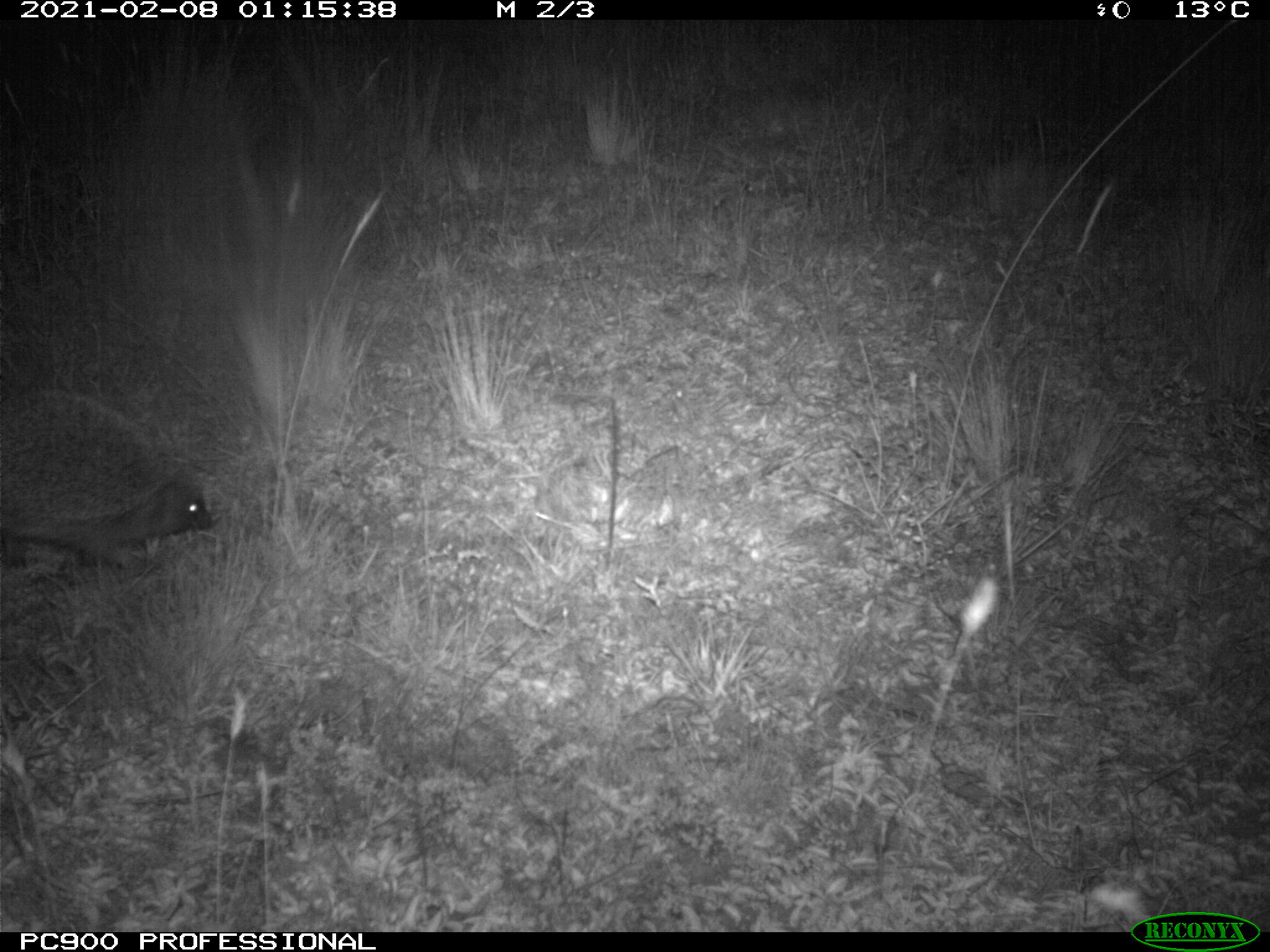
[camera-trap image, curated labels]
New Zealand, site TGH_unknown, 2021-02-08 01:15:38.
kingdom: Animalia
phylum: Chordata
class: Mammalia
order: Eulipotyphla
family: Erinaceidae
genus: Erinaceus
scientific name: Erinaceus europaeus europaeus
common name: european hedgehog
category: hedgehog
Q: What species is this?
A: Hedgehog (european hedgehog) (Erinaceus europaeus europaeus).